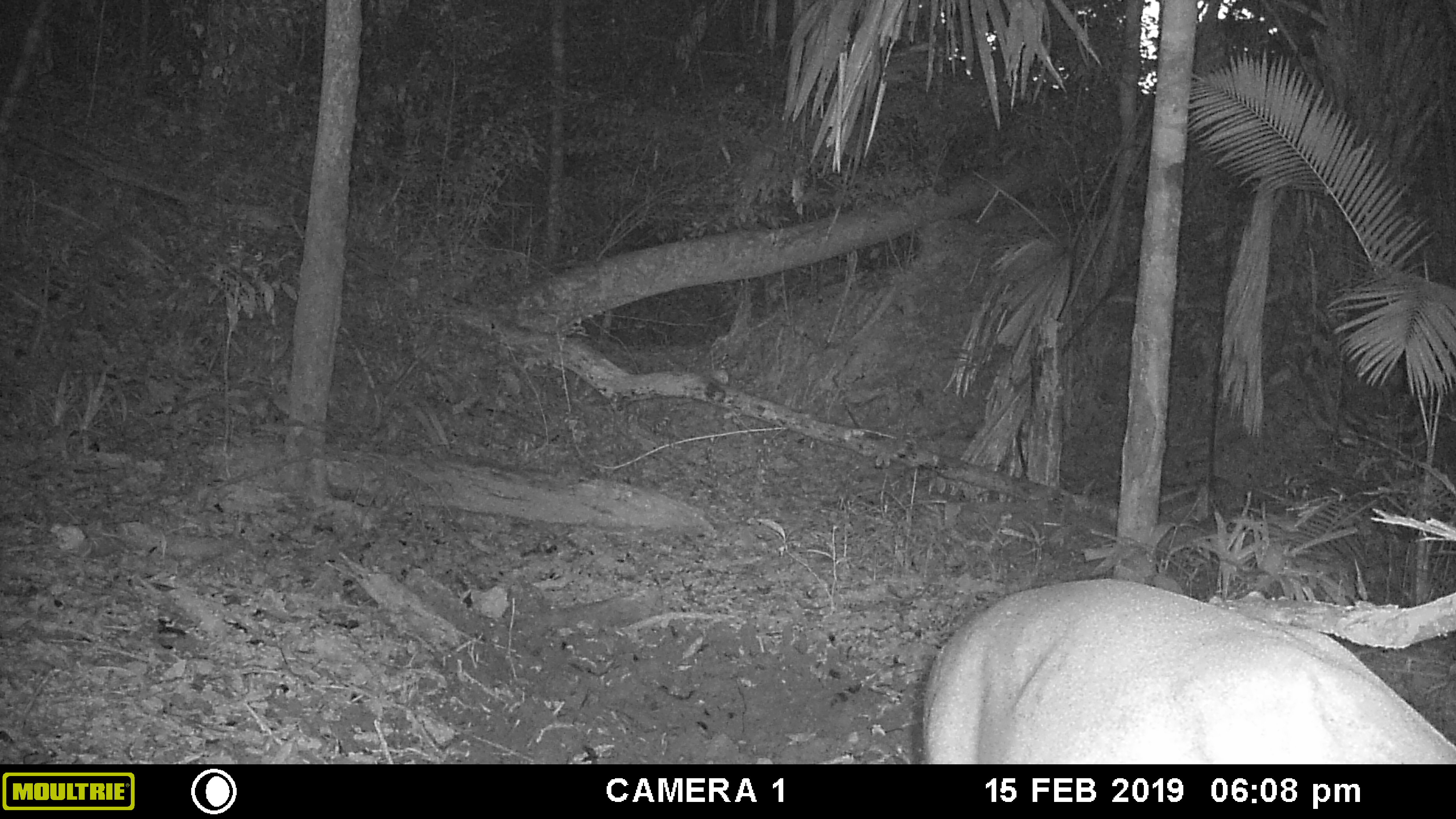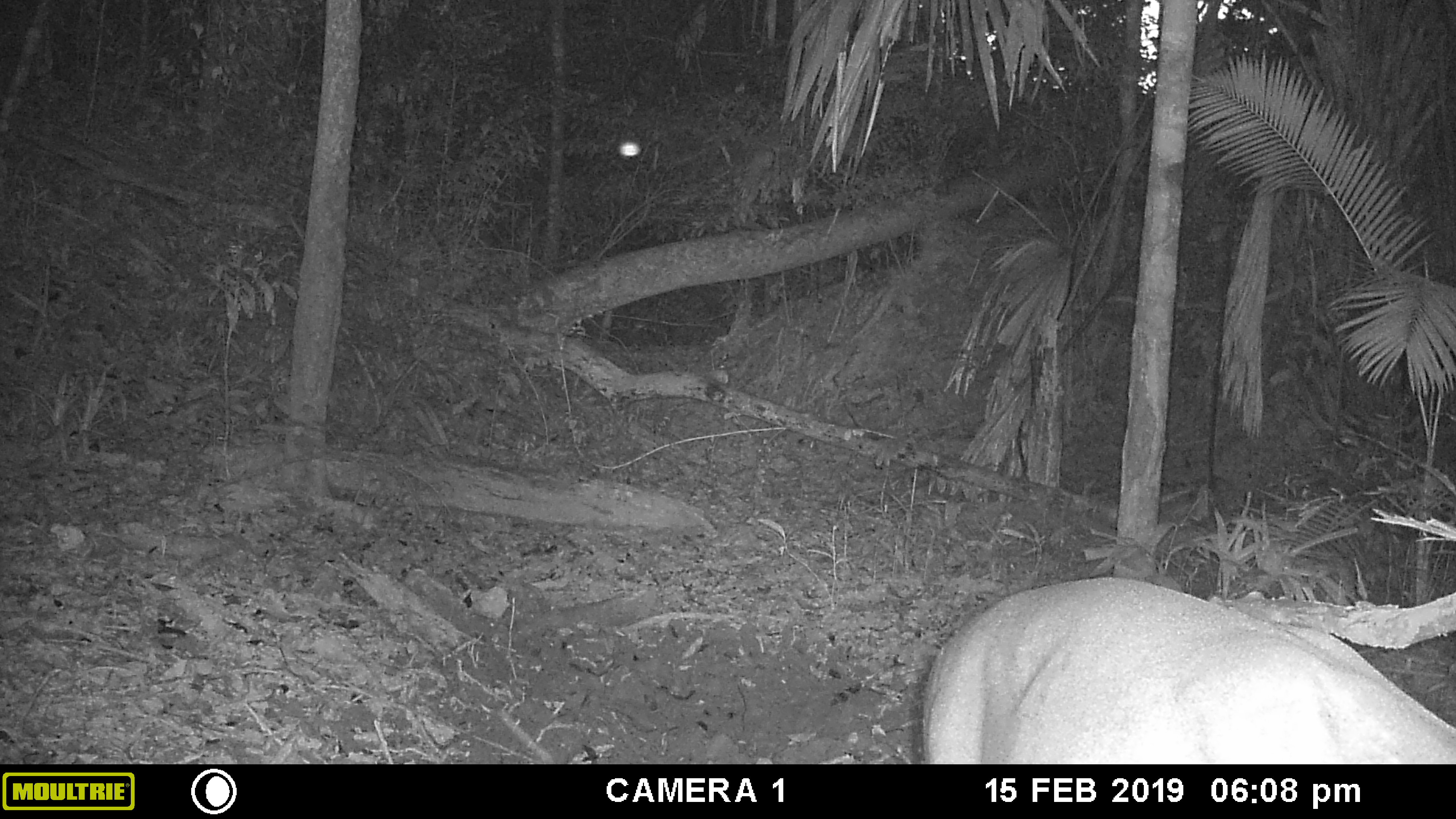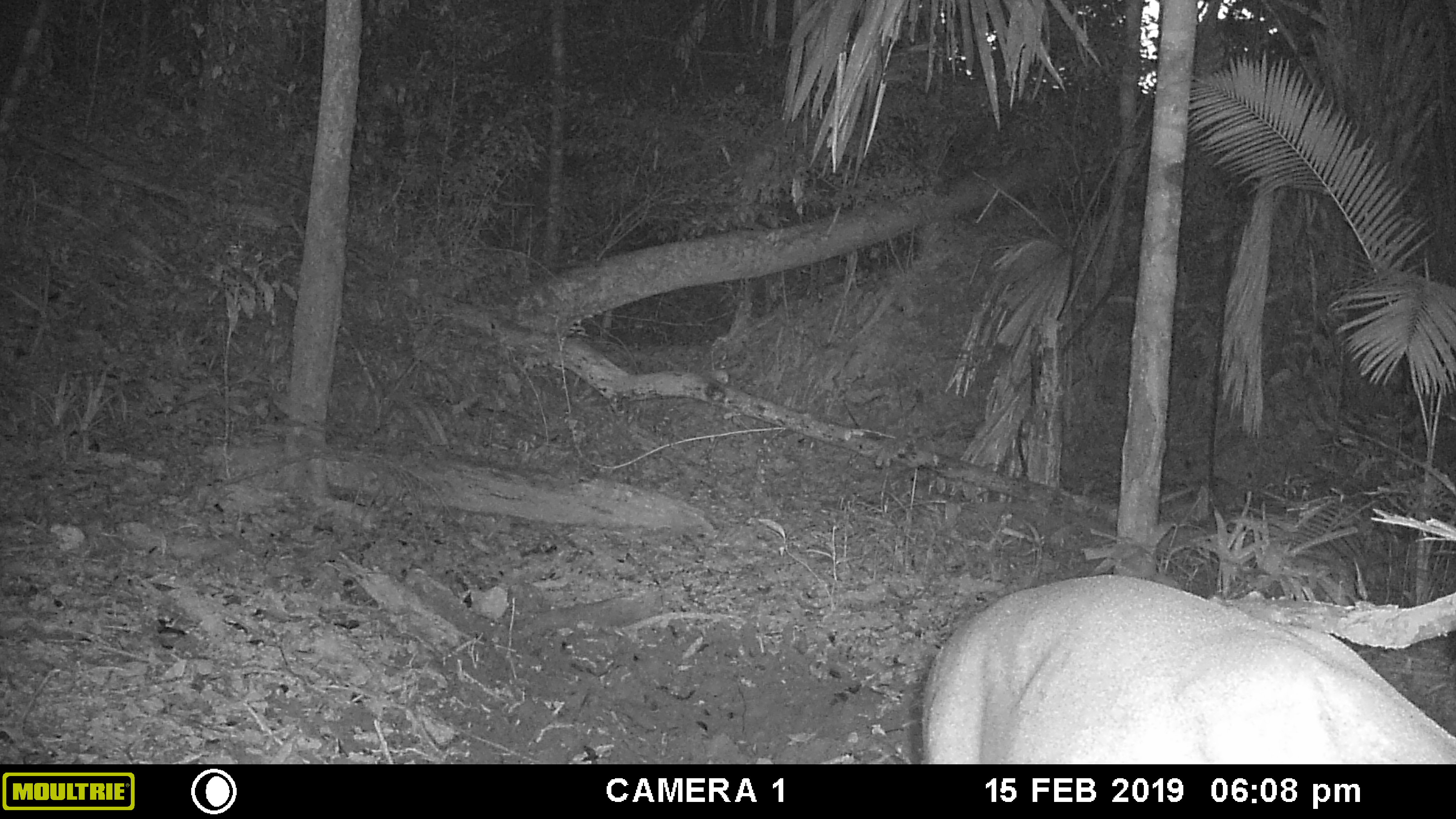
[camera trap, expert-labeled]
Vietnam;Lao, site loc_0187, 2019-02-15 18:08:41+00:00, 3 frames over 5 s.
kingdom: Animalia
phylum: Chordata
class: Mammalia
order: Artiodactyla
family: Cervidae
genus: Muntiacus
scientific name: Muntiacus vuquangensis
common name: large-antlered muntjac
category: large antlered muntjac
Large antlered muntjac (large-antlered muntjac) (Muntiacus vuquangensis). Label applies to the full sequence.